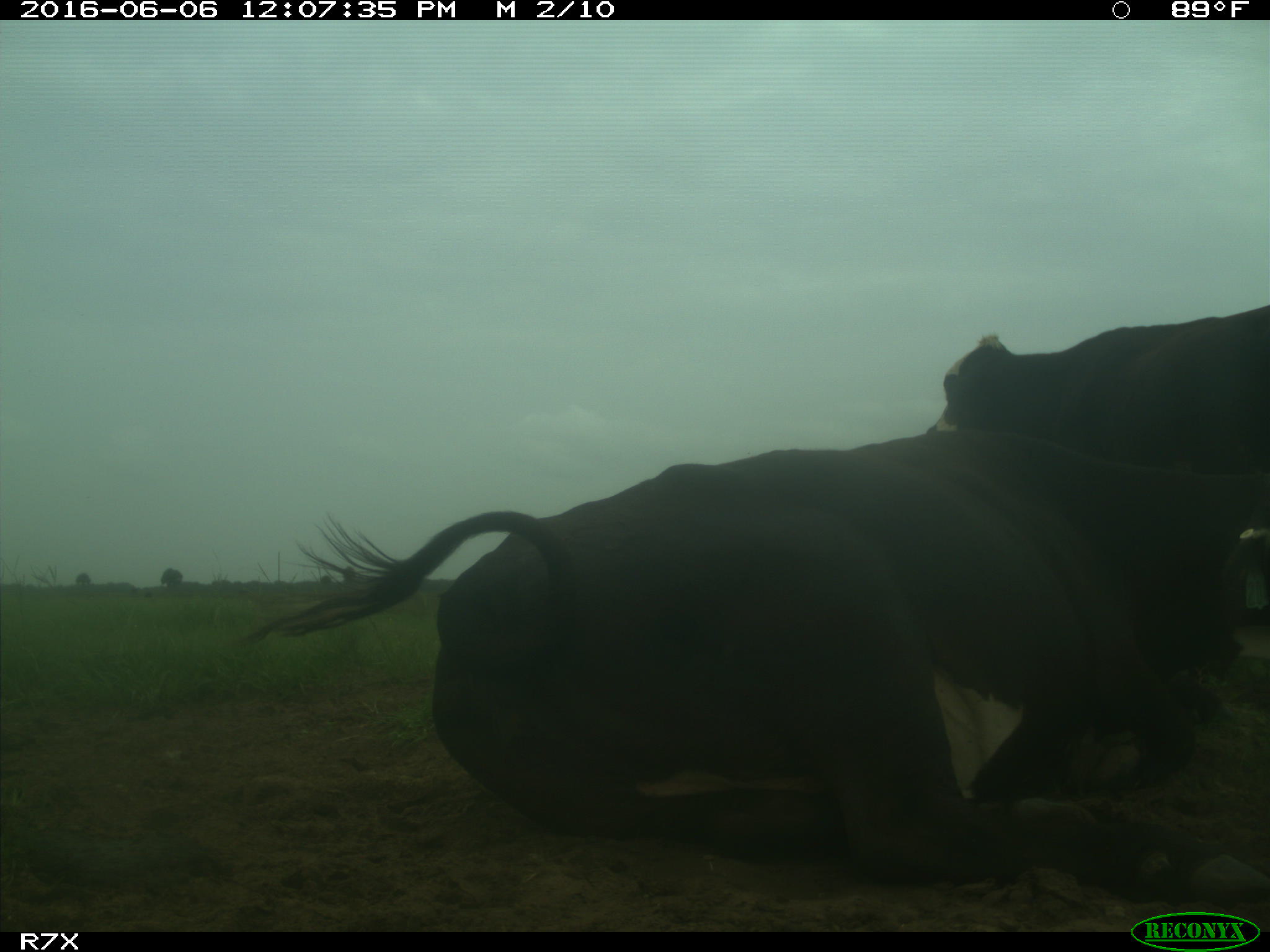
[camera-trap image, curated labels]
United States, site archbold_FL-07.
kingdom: Animalia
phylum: Chordata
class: Mammalia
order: Artiodactyla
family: Bovidae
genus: Bos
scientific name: Bos taurus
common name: domestic cow